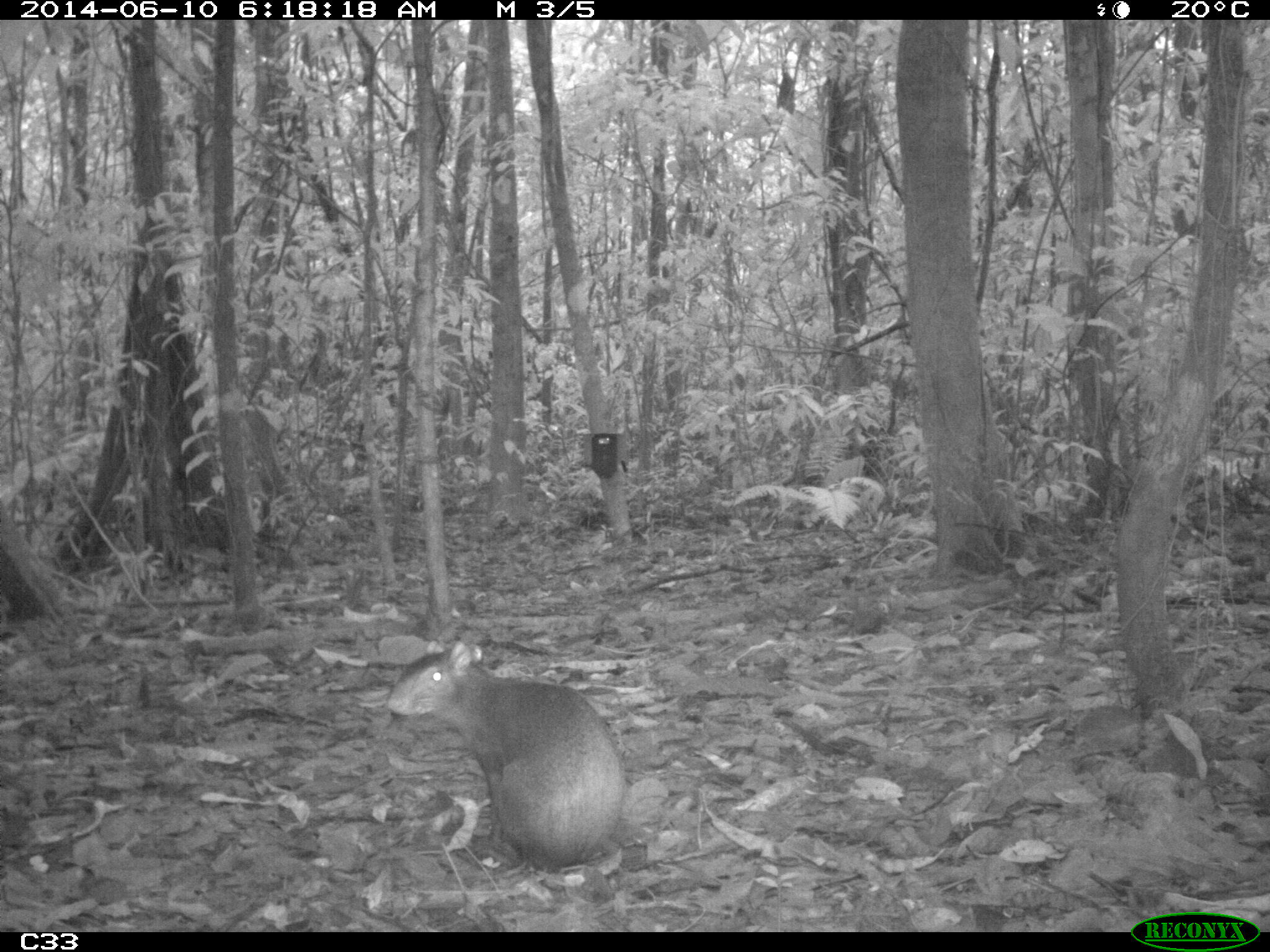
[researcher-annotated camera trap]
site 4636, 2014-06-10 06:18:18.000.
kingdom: Animalia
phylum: Chordata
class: Mammalia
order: Rodentia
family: Dasyproctidae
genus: Dasyprocta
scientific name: Dasyprocta leporina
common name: red-rumped agouti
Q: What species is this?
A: Dasyprocta leporina (red-rumped agouti).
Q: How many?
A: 1.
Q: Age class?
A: Adult.